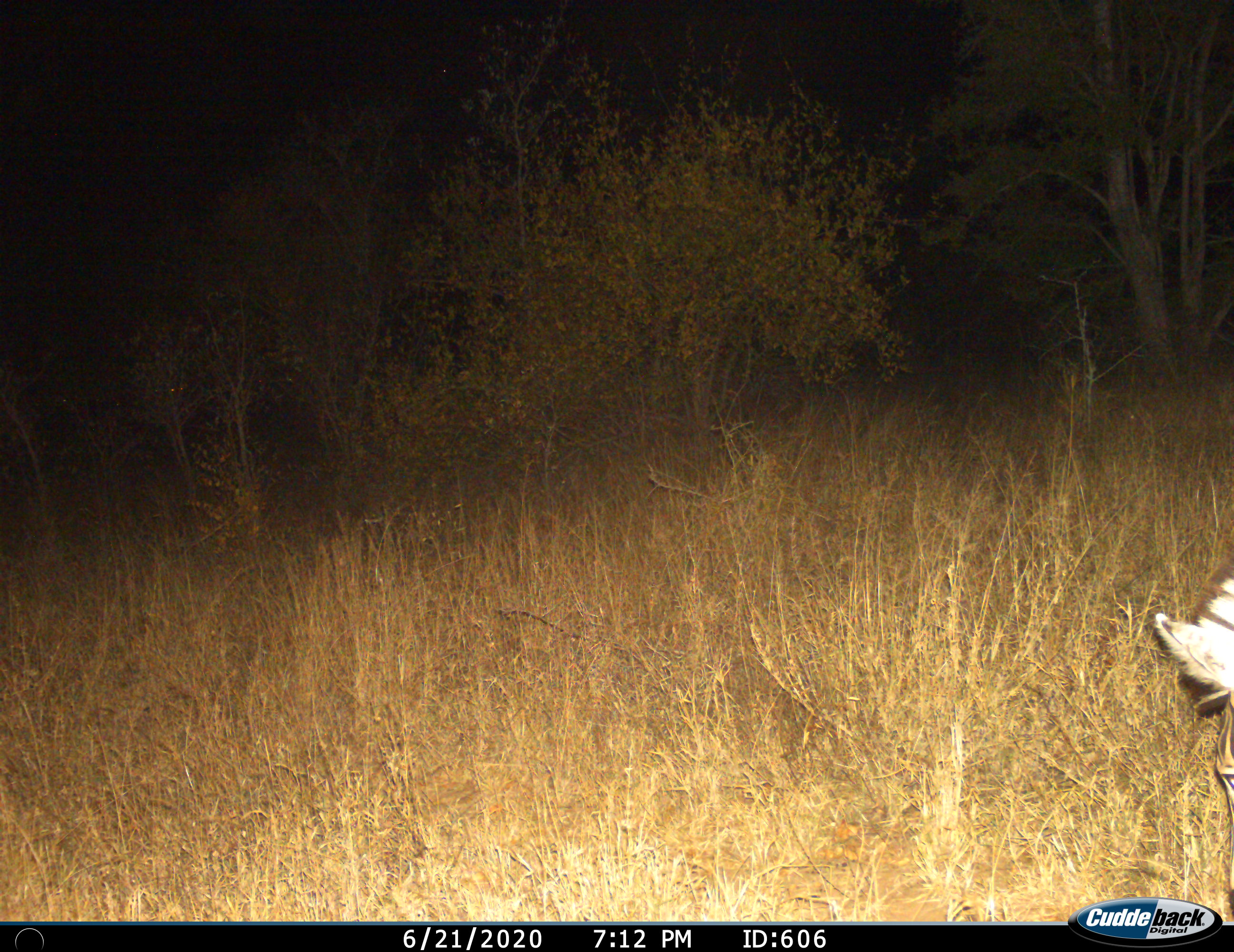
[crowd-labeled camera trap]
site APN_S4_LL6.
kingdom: Animalia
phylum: Chordata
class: Mammalia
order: Perissodactyla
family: Equidae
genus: Equus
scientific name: Equus quagga burchellii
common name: burchell's zebra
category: zebraburchells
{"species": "zebraburchells (burchell's zebra) (Equus quagga burchellii)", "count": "1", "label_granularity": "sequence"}